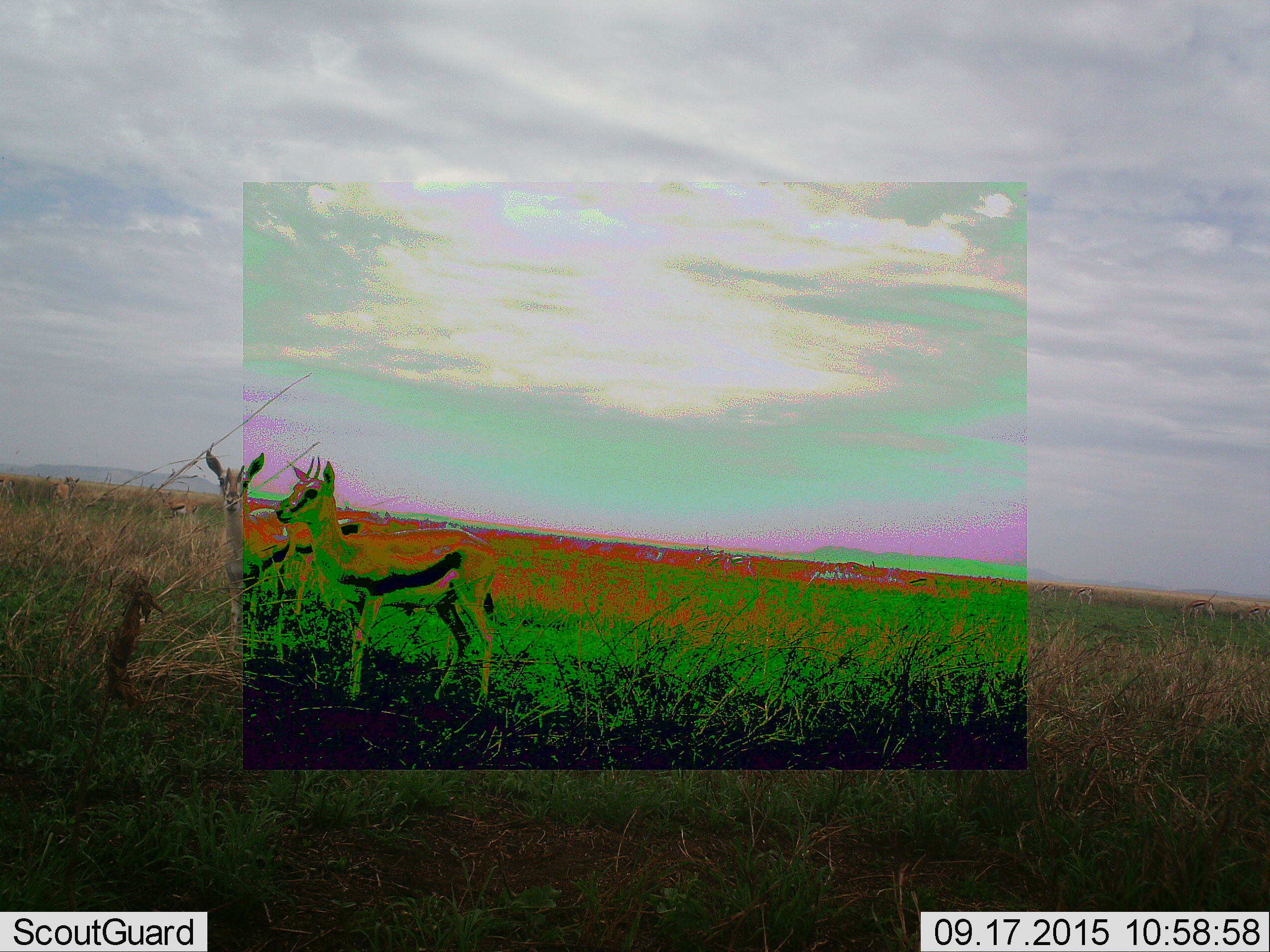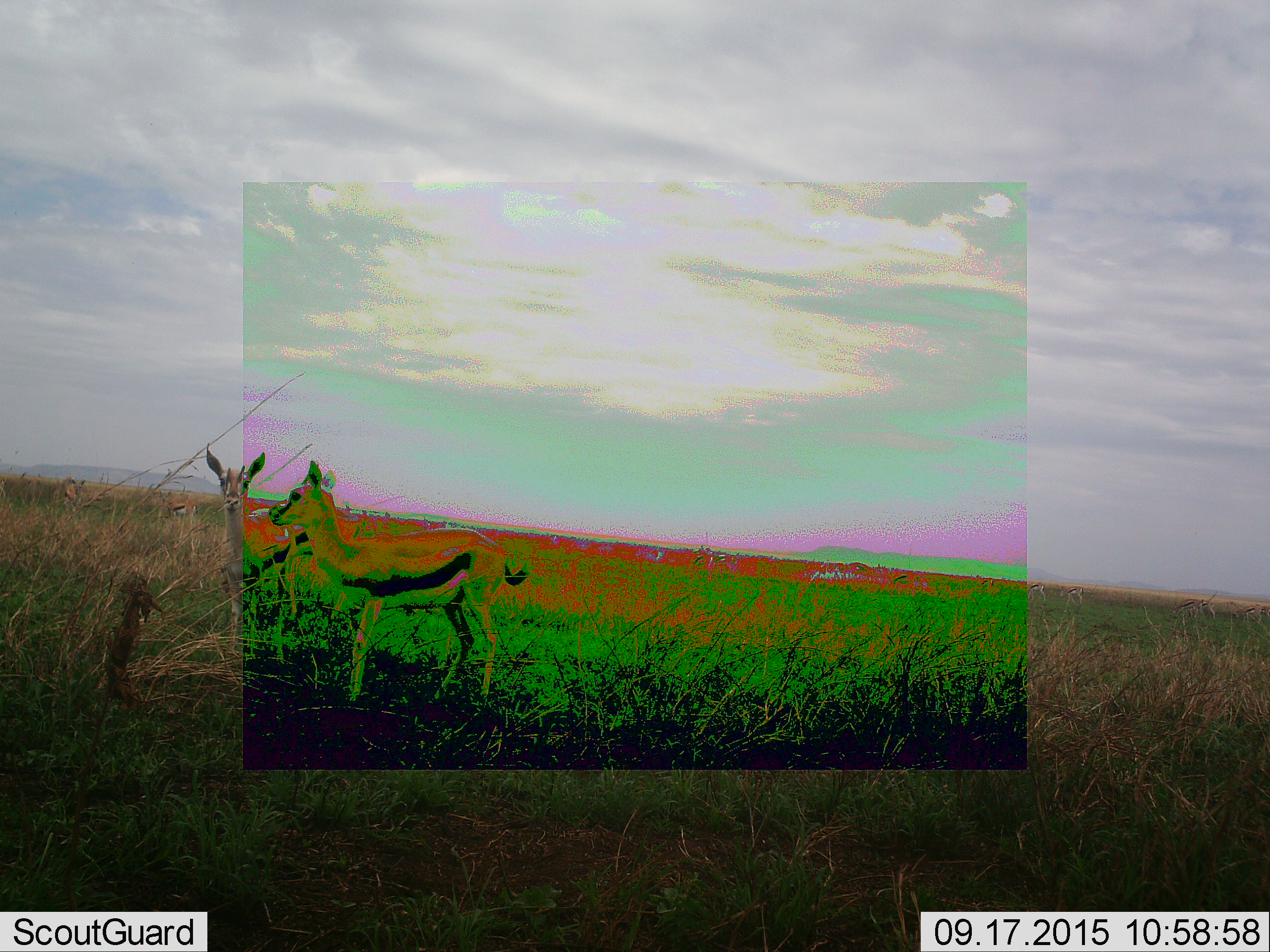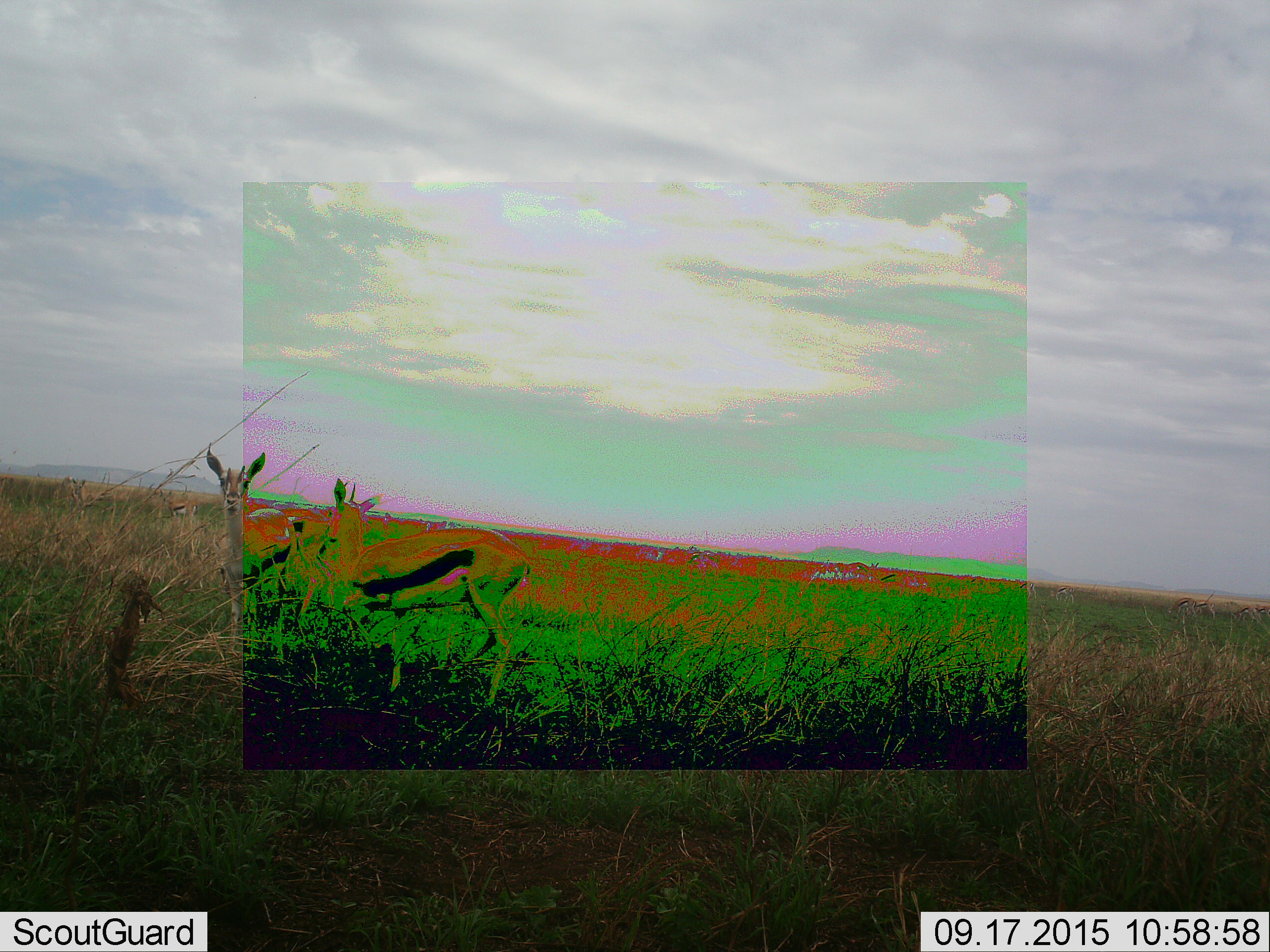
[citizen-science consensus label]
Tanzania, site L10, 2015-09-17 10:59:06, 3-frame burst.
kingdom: Animalia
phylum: Chordata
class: Mammalia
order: Artiodactyla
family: Bovidae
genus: Eudorcas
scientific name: Eudorcas thomsonii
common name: thomson's gazelle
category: gazellethomsons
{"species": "gazellethomsons (thomson's gazelle) (Eudorcas thomsonii)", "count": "7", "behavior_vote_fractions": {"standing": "100%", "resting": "0%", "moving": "50%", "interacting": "0%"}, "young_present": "12%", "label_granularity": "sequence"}